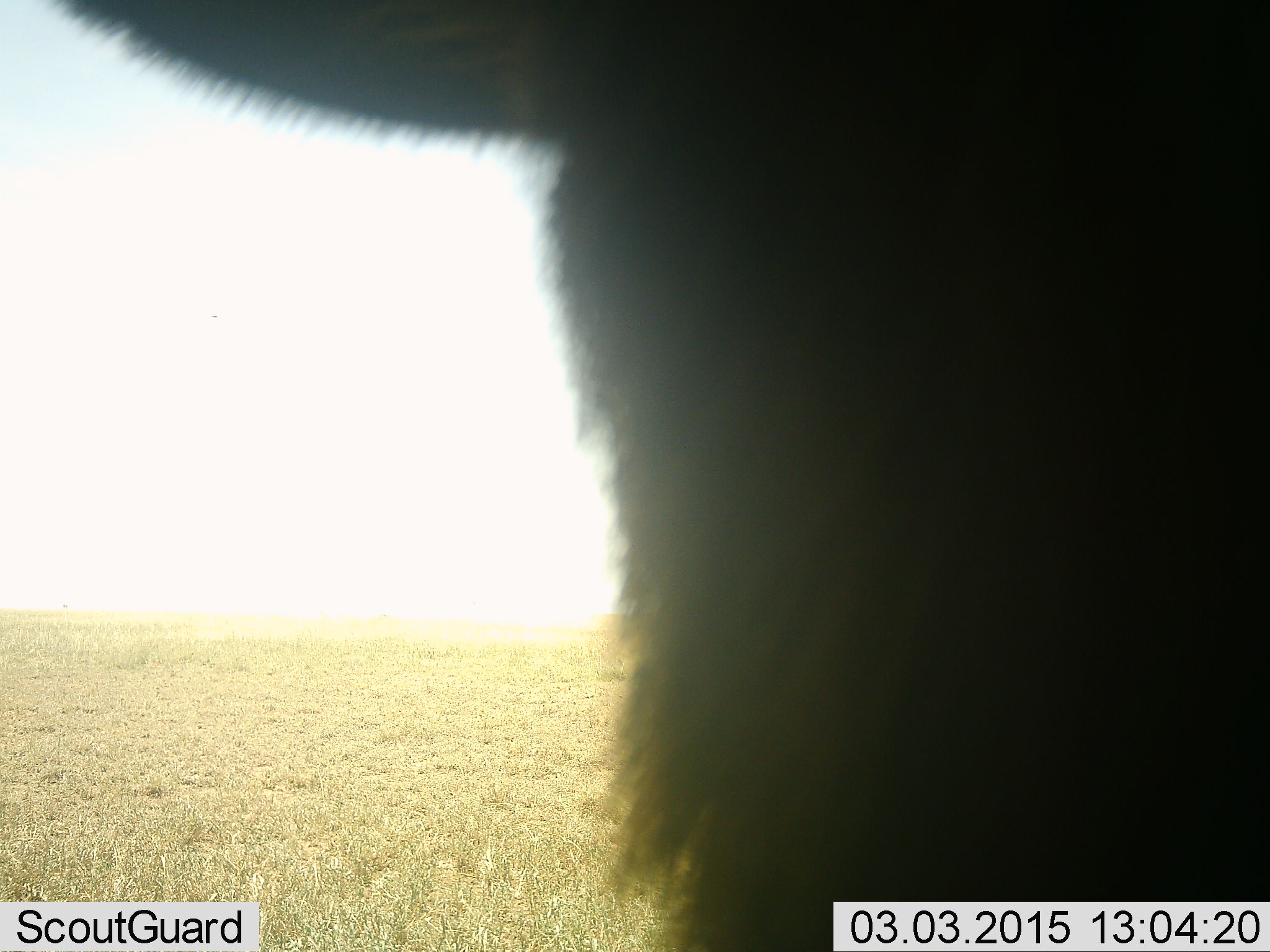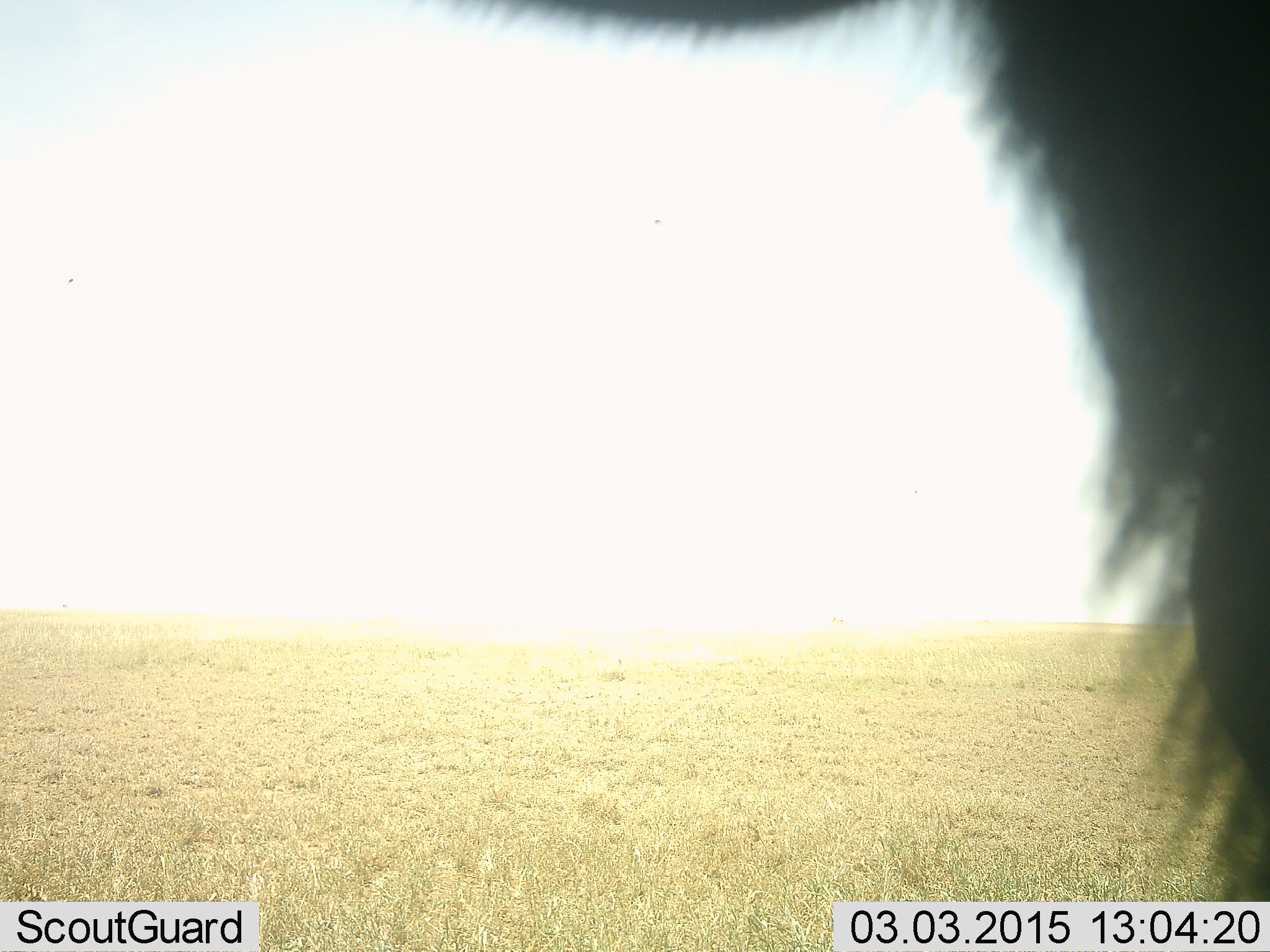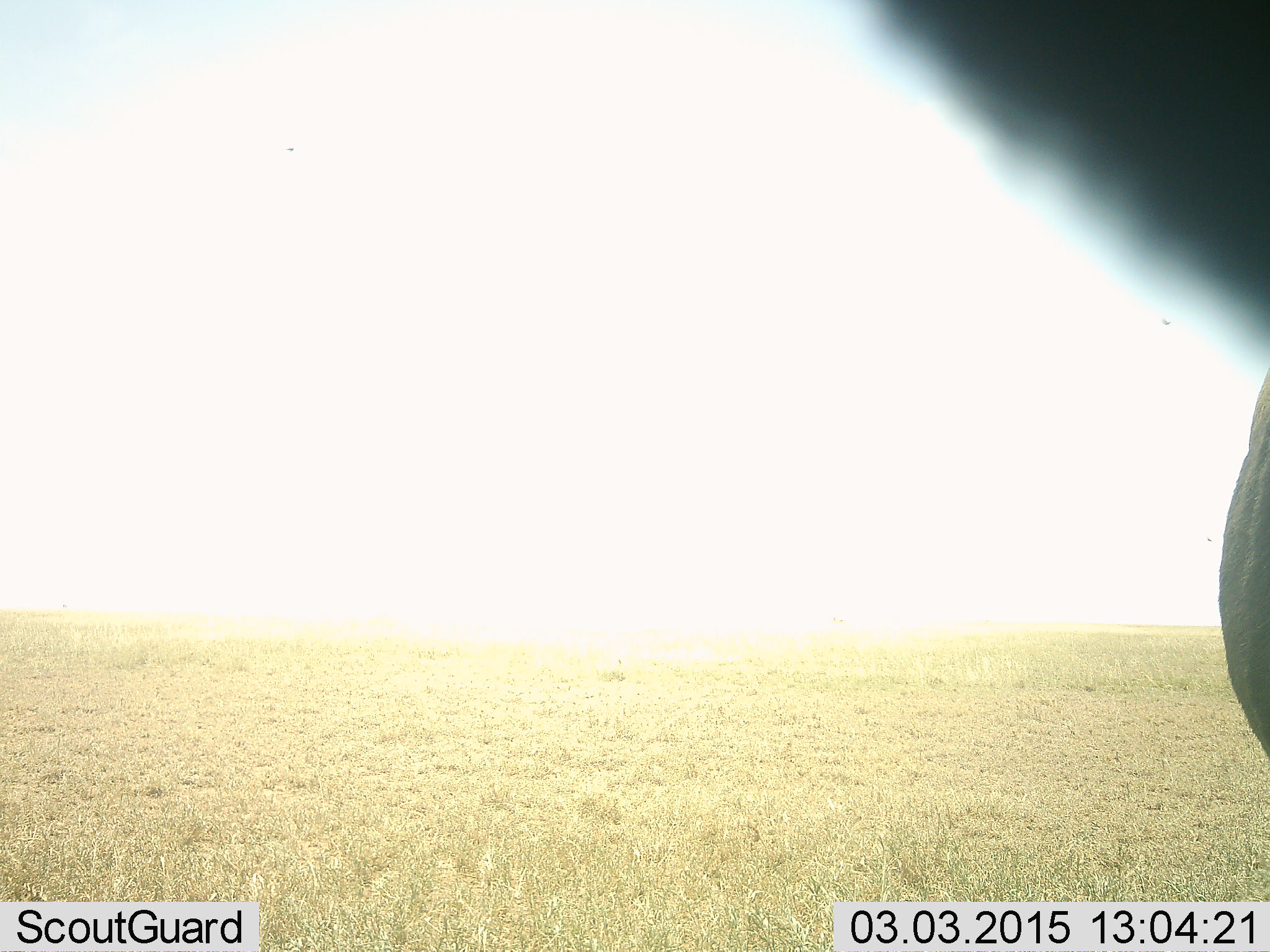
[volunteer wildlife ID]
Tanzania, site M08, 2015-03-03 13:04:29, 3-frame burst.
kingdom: Animalia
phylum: Chordata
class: Mammalia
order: Artiodactyla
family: Bovidae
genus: Connochaetes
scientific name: Connochaetes taurinus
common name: blue wildebeest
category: wildebeest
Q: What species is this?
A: Wildebeest (blue wildebeest) (Connochaetes taurinus).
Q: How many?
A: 1.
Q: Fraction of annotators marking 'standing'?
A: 100%.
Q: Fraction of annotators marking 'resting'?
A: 0%.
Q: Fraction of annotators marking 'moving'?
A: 11%.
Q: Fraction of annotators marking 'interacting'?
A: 0%.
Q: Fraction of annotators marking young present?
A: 0%.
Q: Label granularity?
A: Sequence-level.